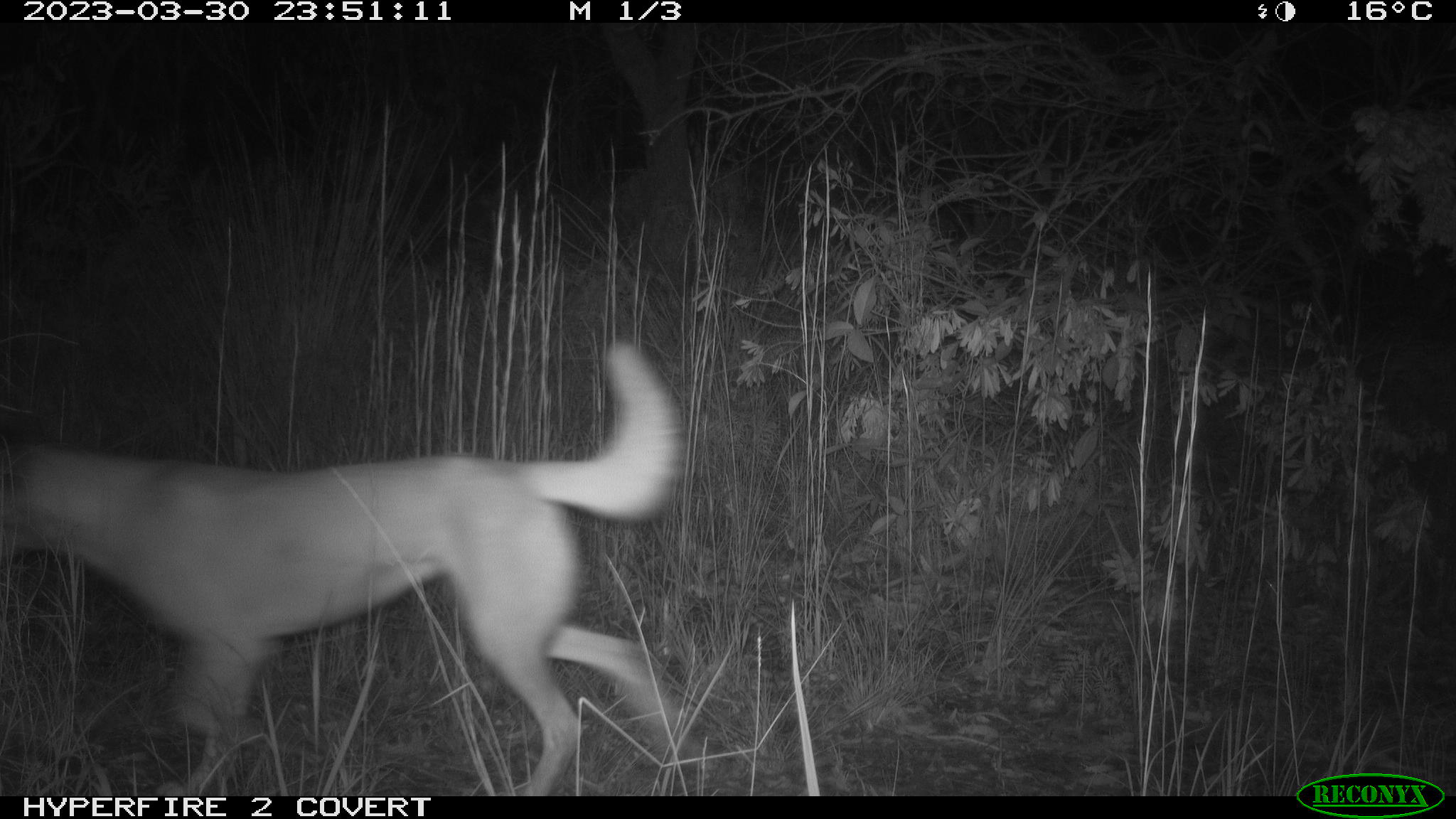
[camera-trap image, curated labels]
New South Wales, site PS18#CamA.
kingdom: Animalia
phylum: Chordata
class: Mammalia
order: Carnivora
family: Canidae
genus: Canis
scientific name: Canis familiaris dingo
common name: dingo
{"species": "dingo (Canis familiaris dingo)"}